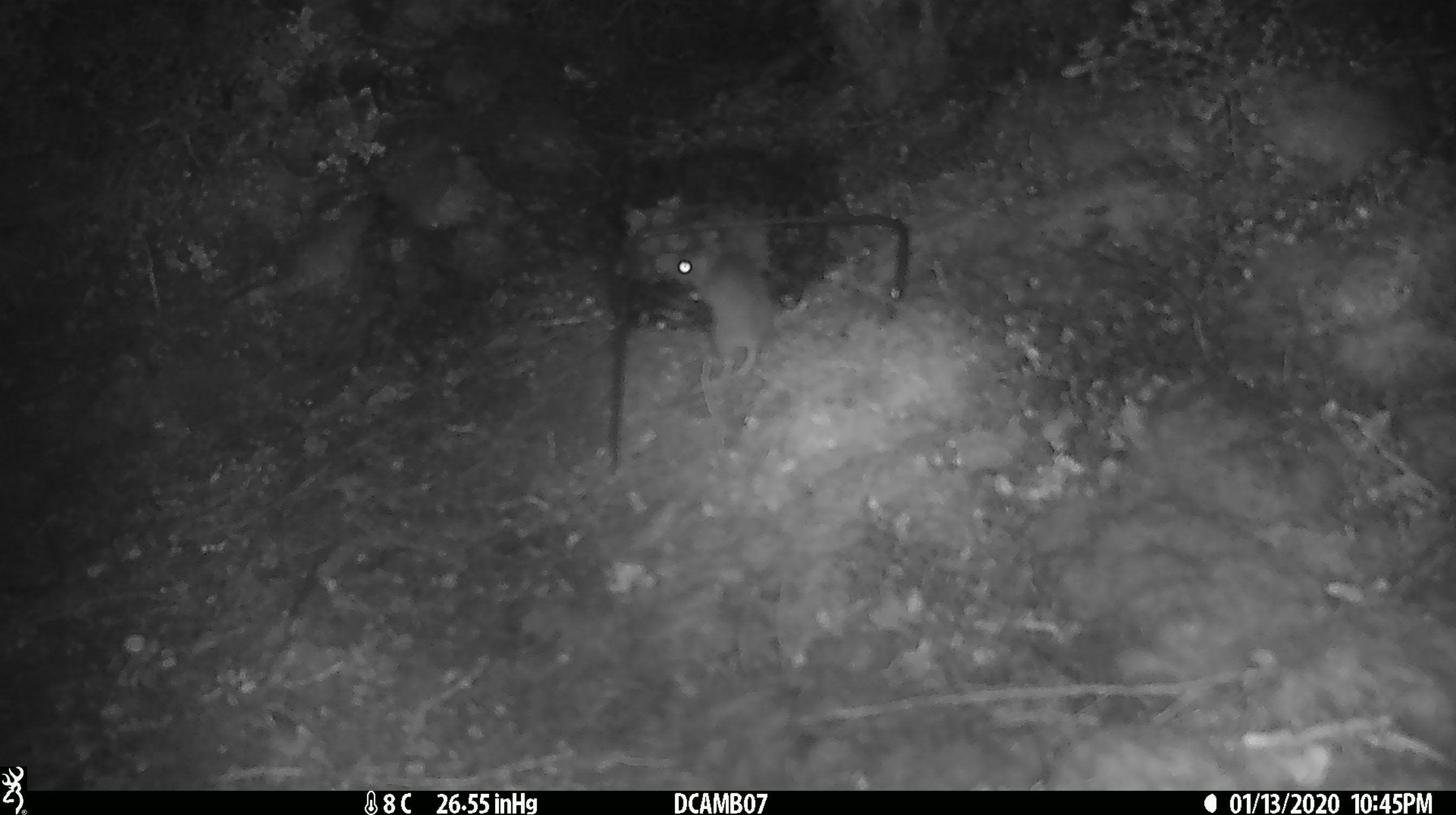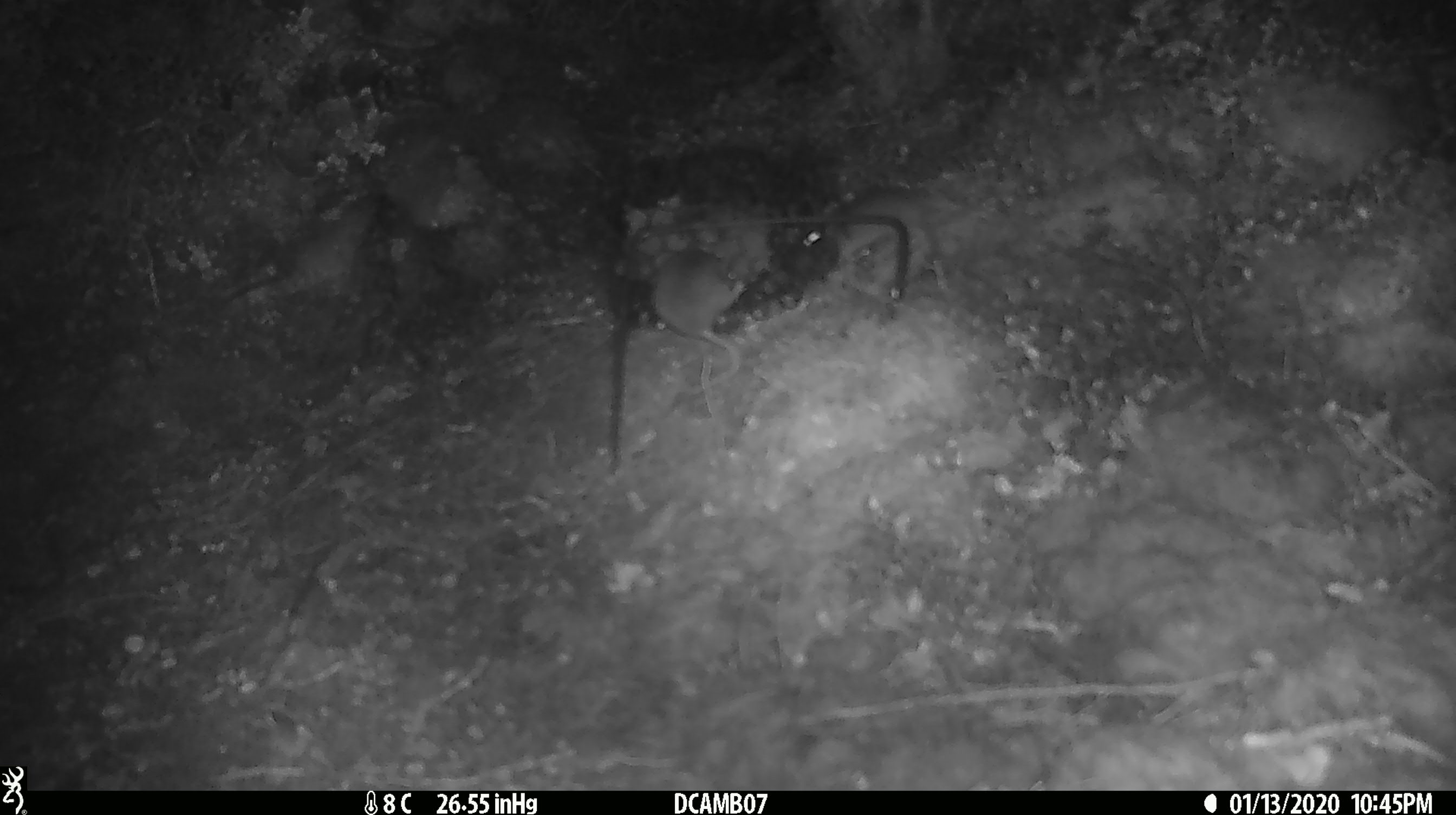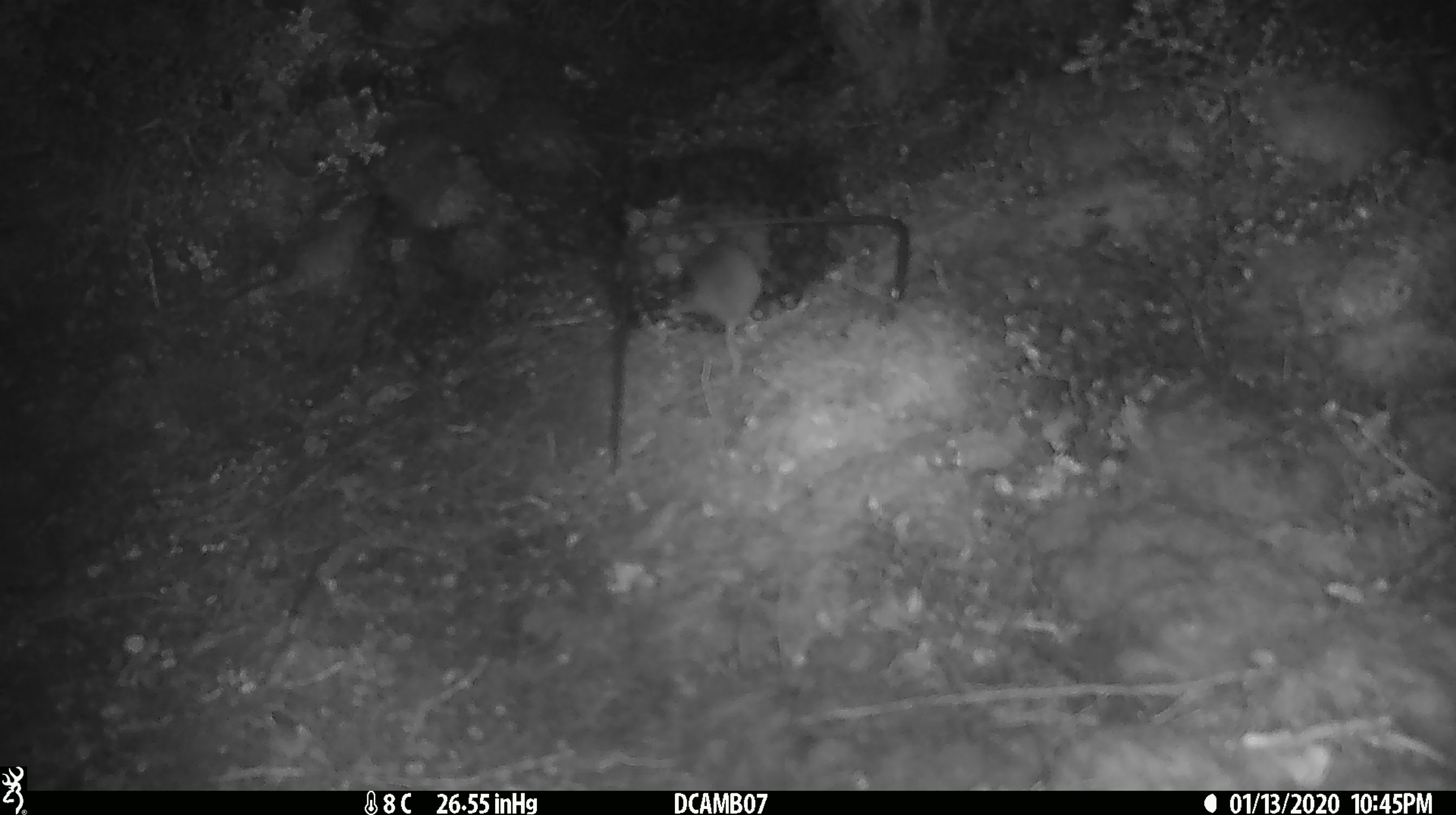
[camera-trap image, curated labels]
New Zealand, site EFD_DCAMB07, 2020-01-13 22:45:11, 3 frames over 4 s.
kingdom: Animalia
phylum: Chordata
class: Mammalia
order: Rodentia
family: Muridae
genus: Mus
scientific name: Mus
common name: mouse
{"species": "mouse (Mus)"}